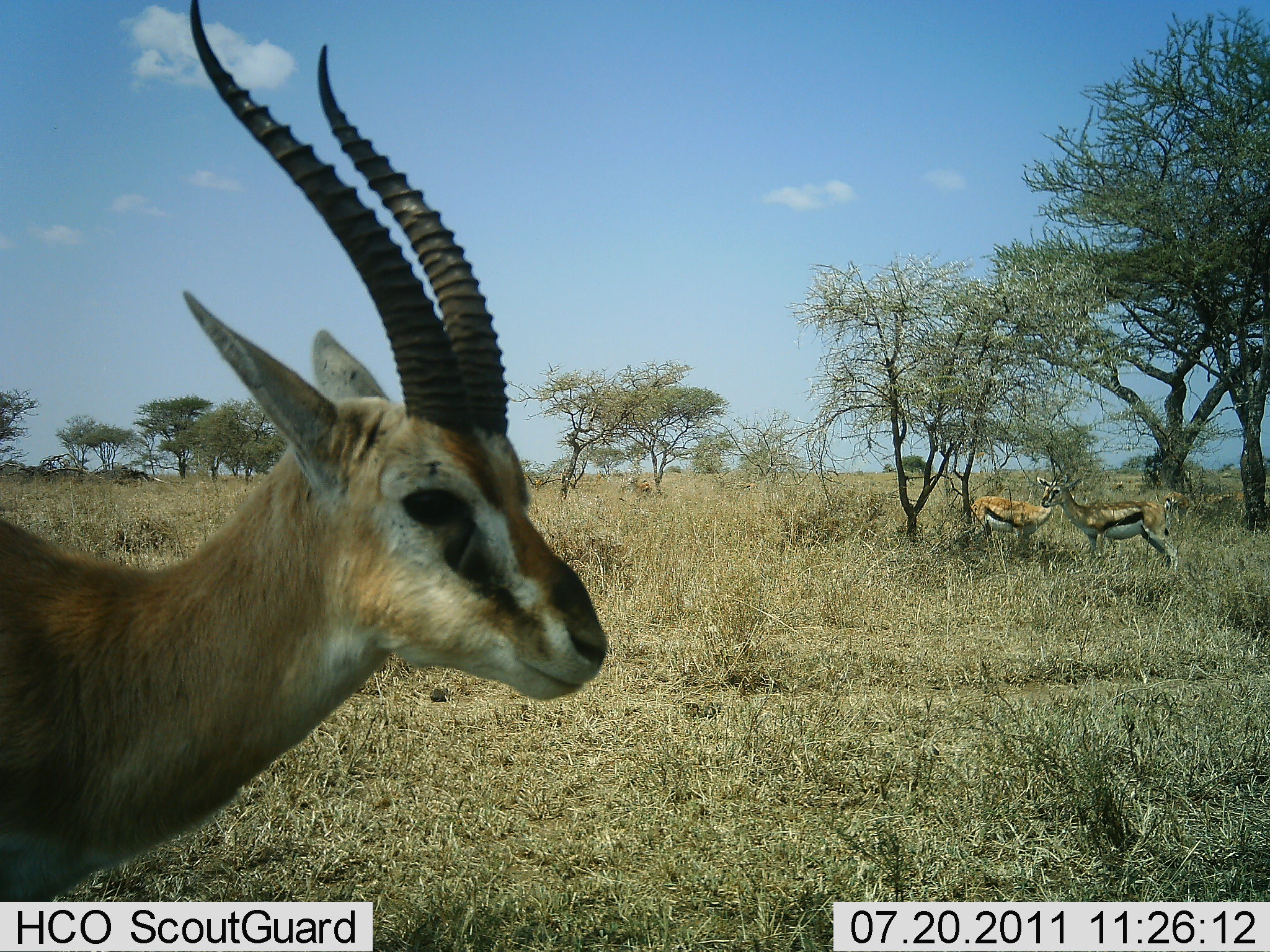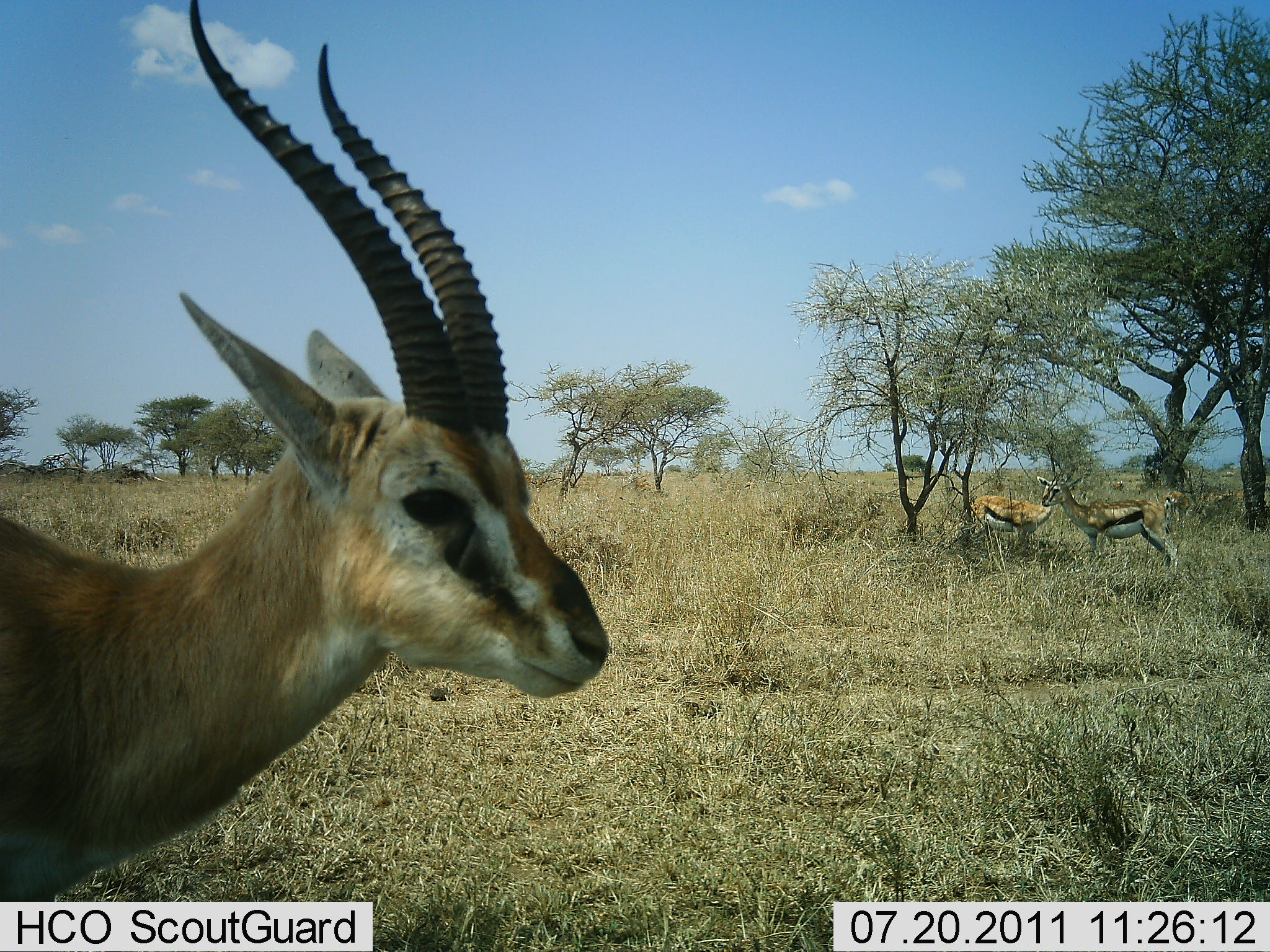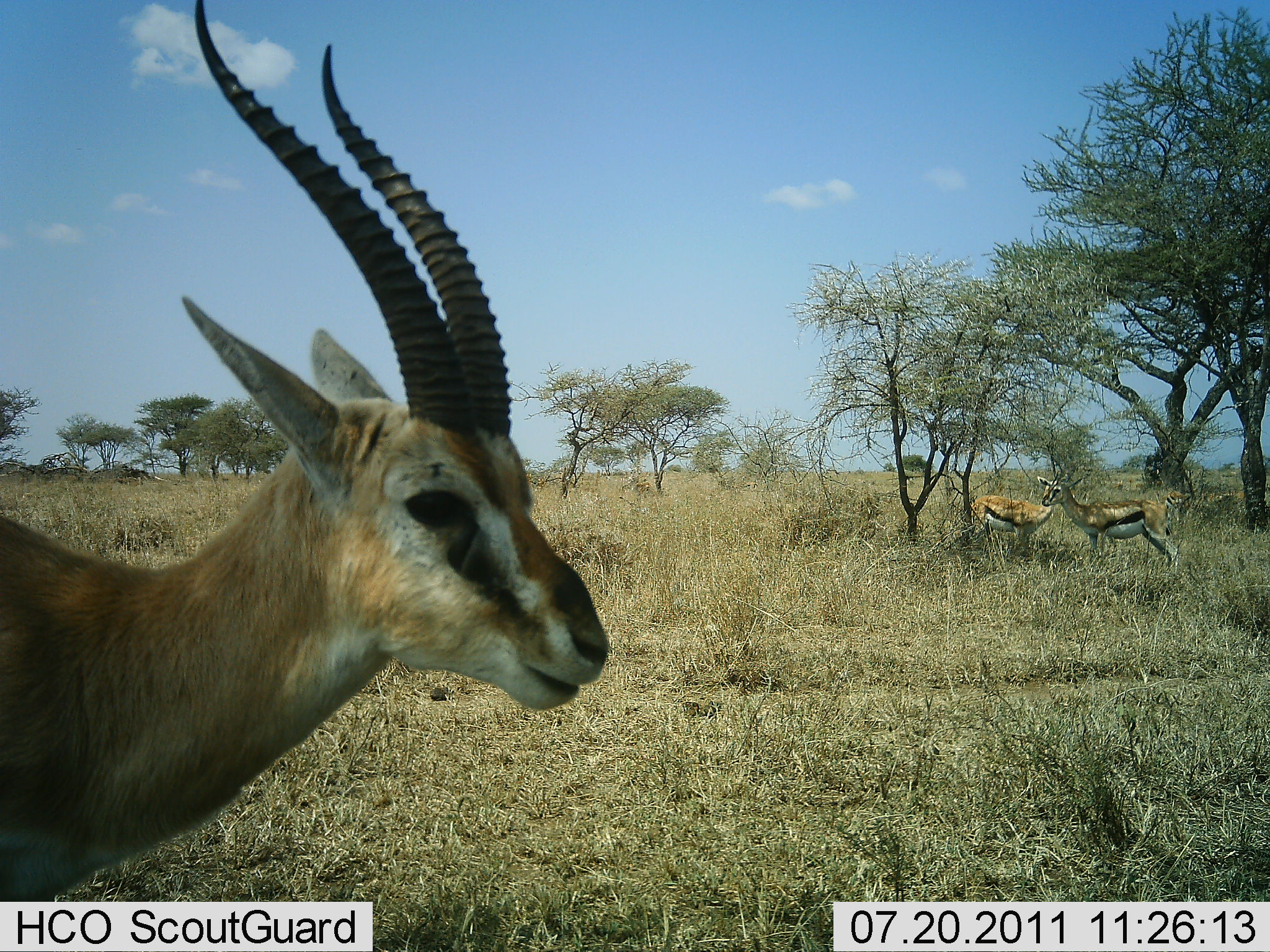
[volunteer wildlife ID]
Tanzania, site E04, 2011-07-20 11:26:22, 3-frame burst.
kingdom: Animalia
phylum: Chordata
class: Mammalia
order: Artiodactyla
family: Bovidae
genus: Eudorcas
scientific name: Eudorcas thomsonii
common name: thomson's gazelle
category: gazellethomsons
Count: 3.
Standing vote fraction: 91%.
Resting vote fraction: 0%.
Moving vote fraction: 0%.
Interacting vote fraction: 0%.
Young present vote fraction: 0%.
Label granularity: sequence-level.